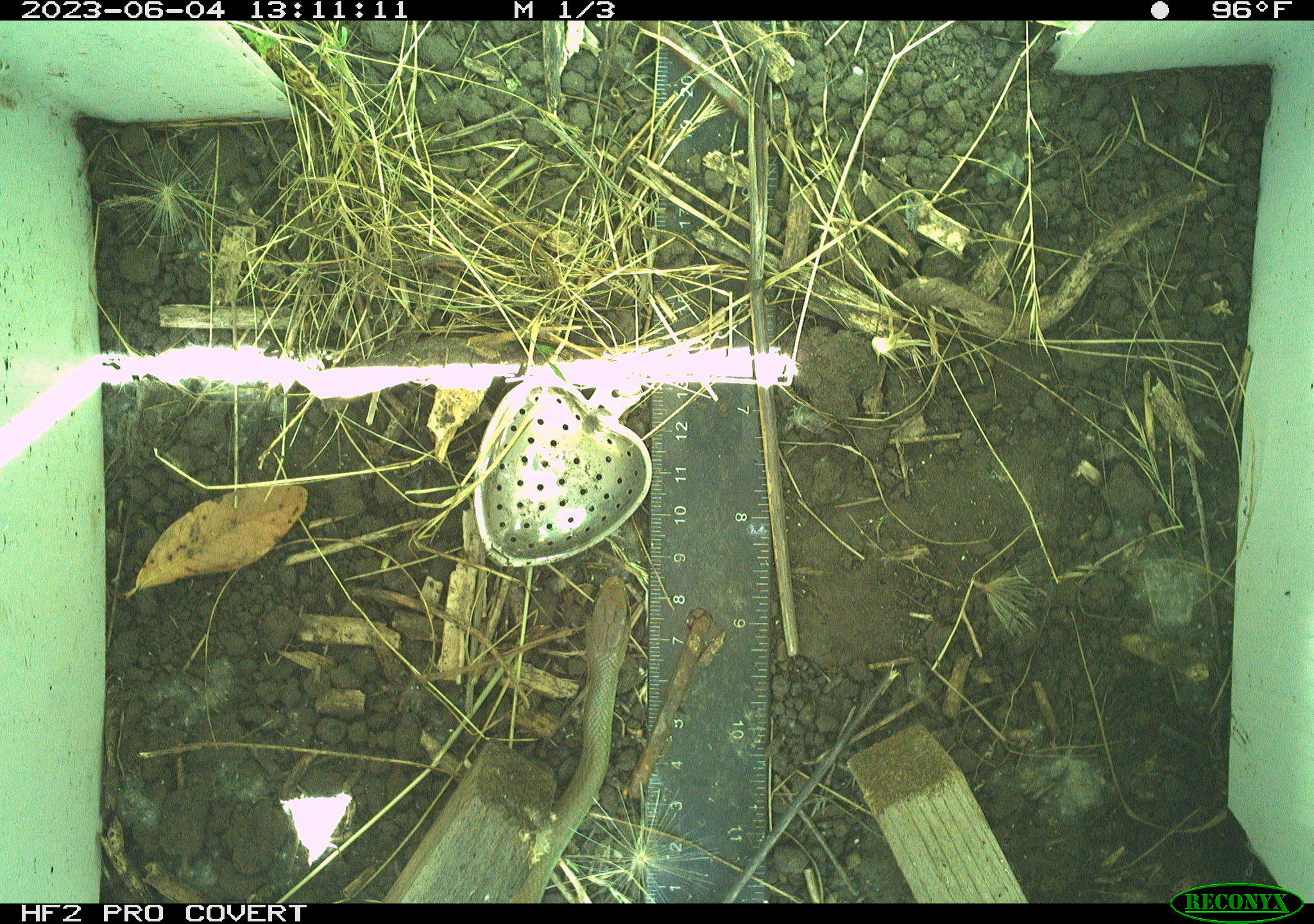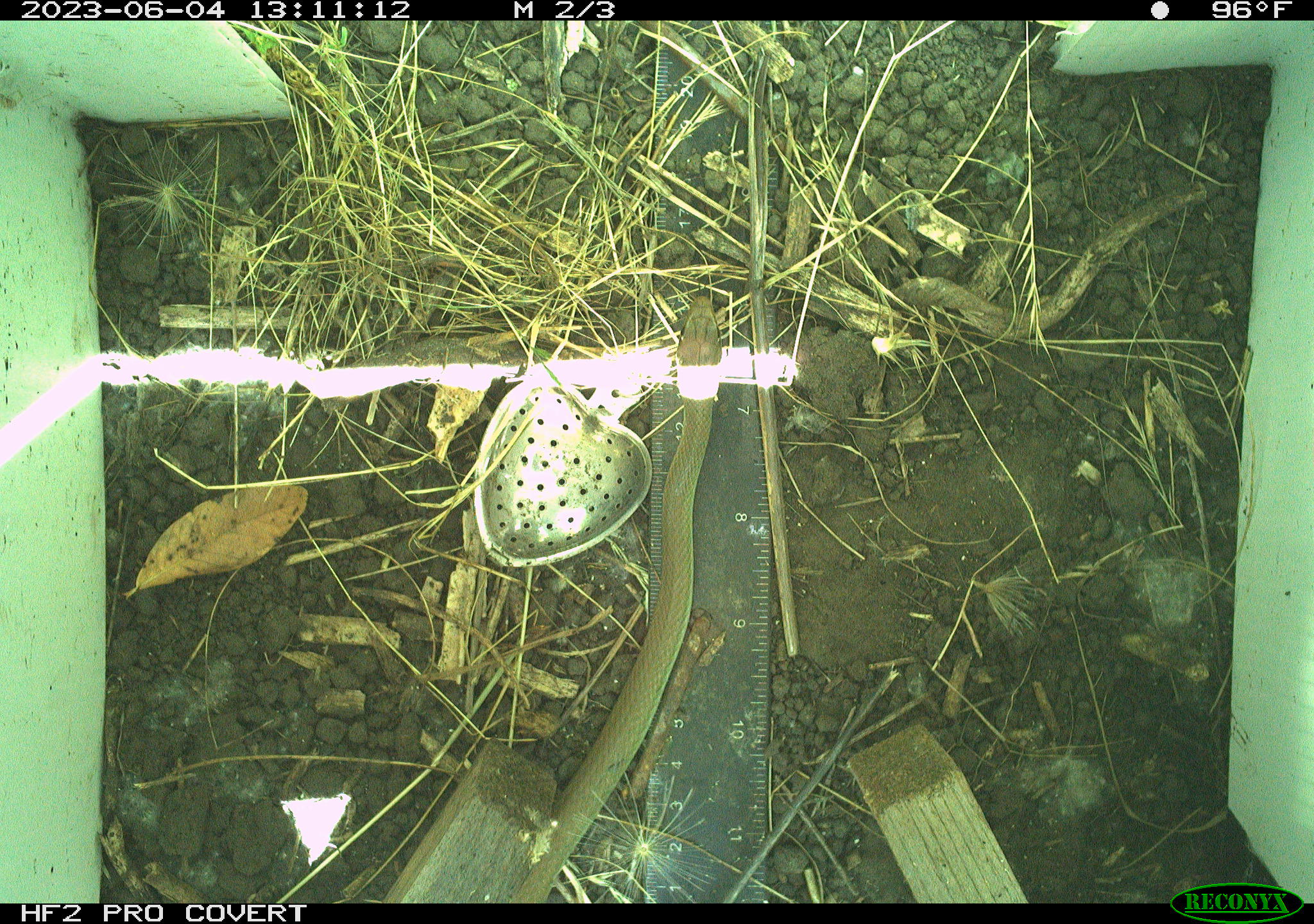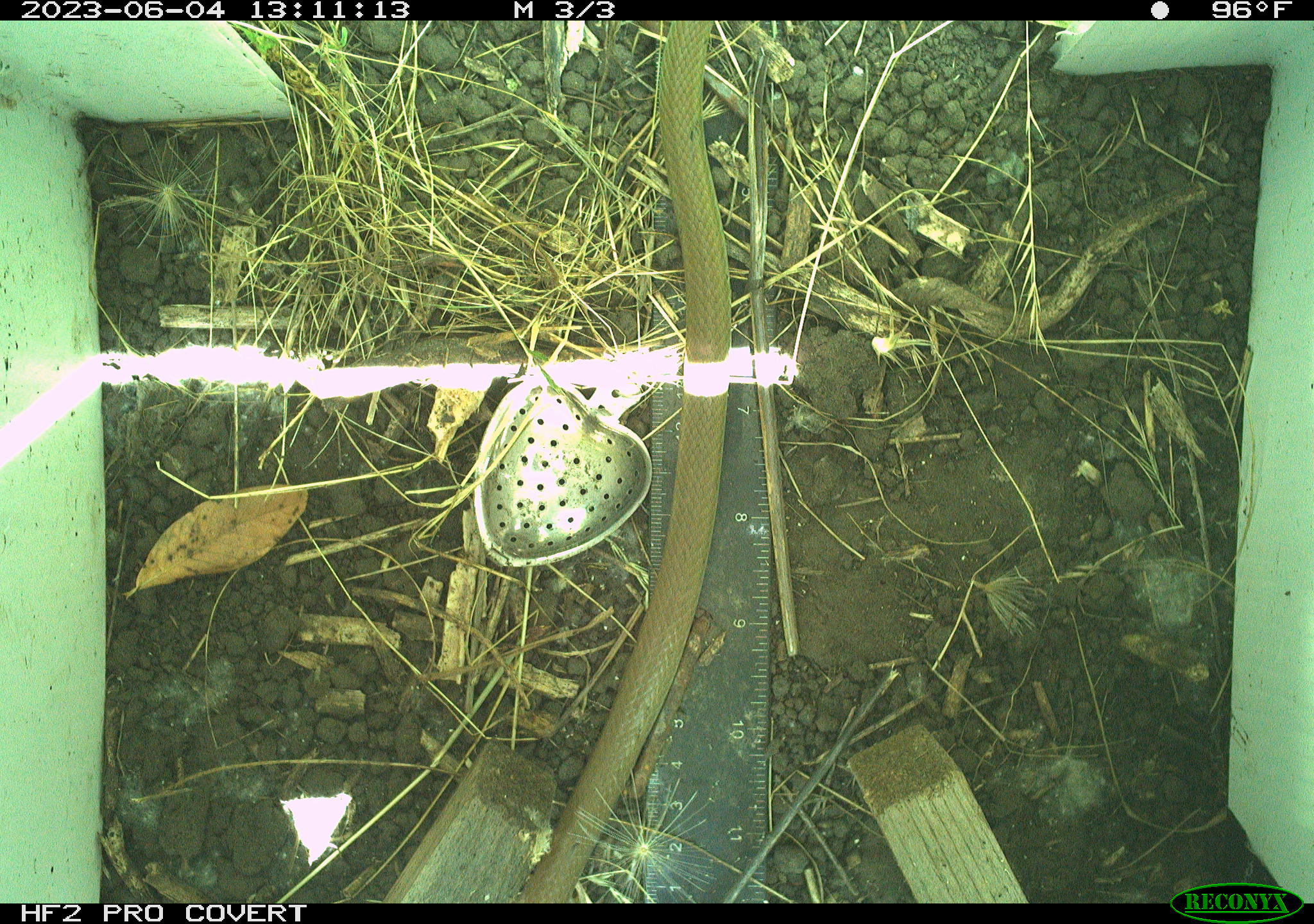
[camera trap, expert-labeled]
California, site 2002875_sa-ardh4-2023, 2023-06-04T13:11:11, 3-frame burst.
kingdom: Animalia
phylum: Chordata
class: Reptilia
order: Squamata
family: Colubridae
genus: Coluber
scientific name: Coluber constrictor mormon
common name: western yellow-bellied racer